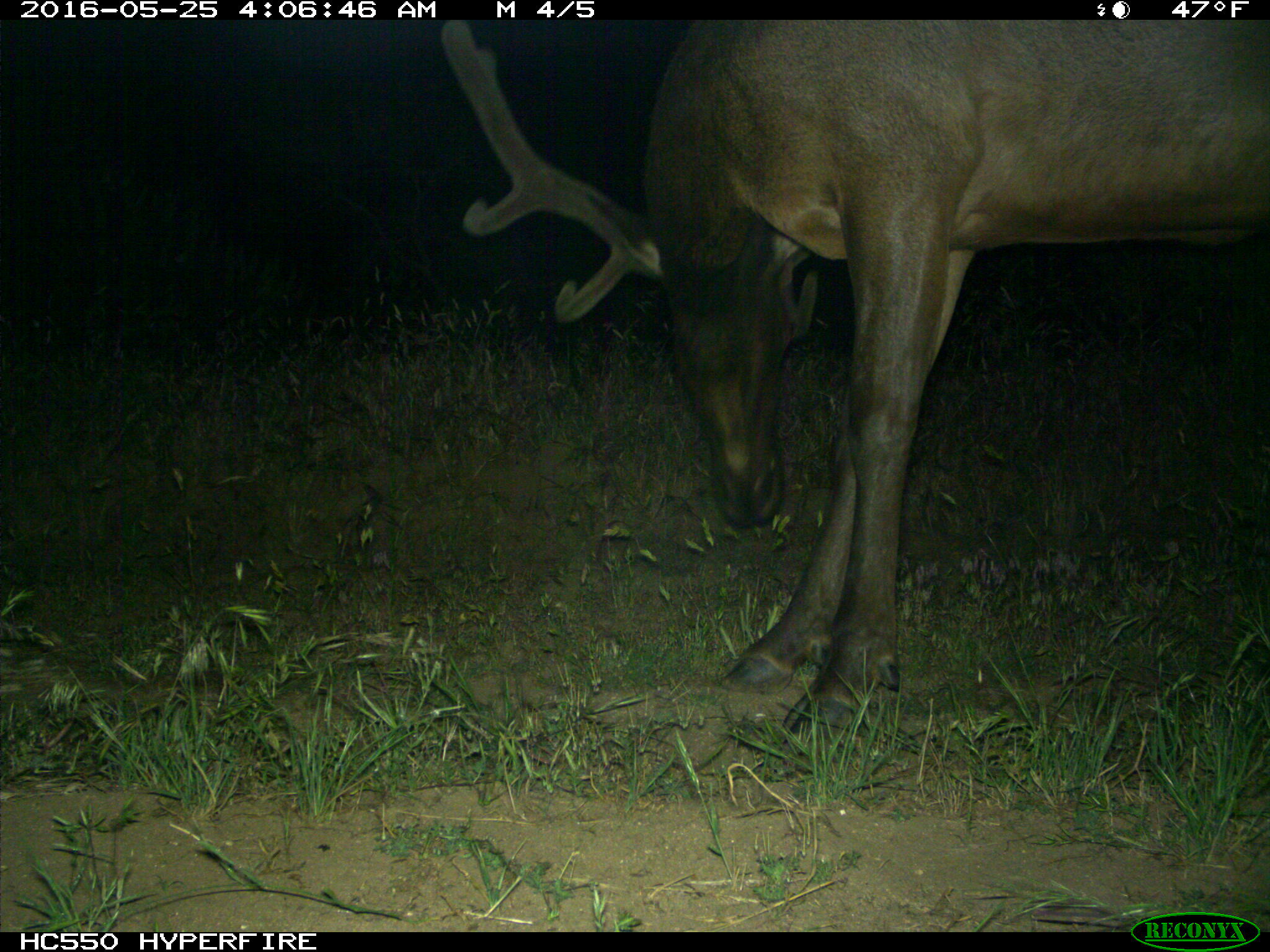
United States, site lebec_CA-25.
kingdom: Animalia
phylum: Chordata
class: Mammalia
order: Artiodactyla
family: Cervidae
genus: Cervus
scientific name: Cervus canadensis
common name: elk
Cervus canadensis (elk).